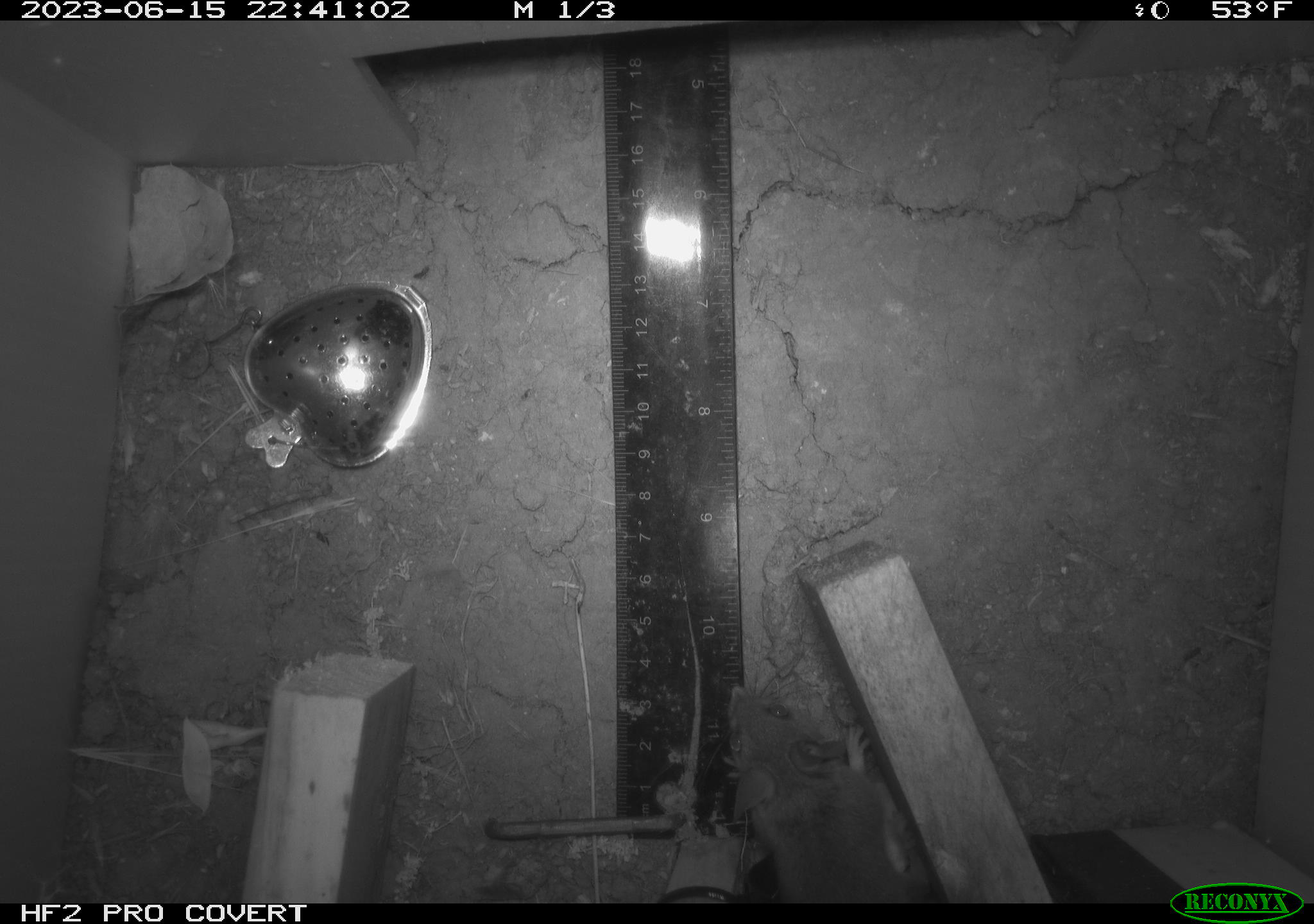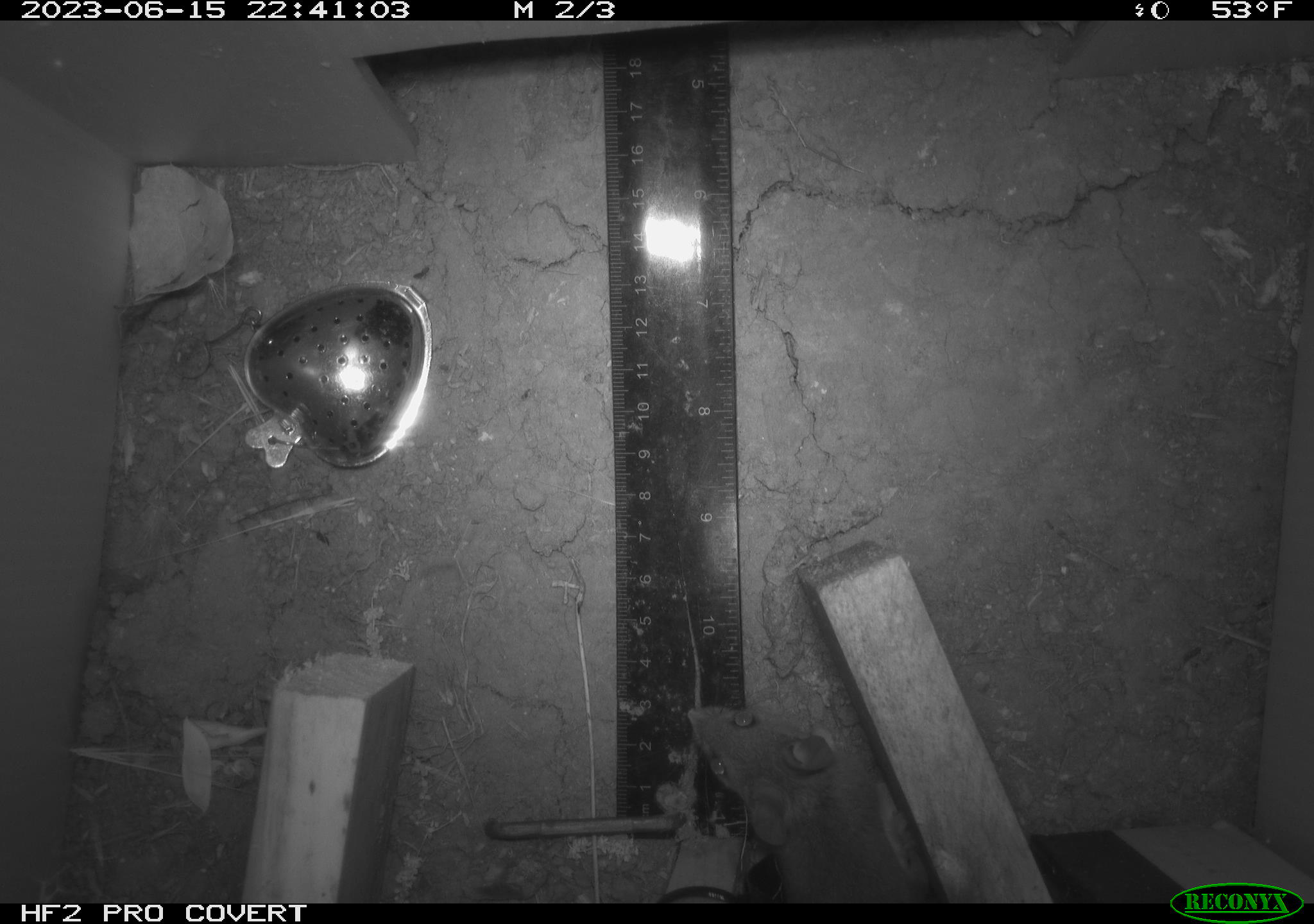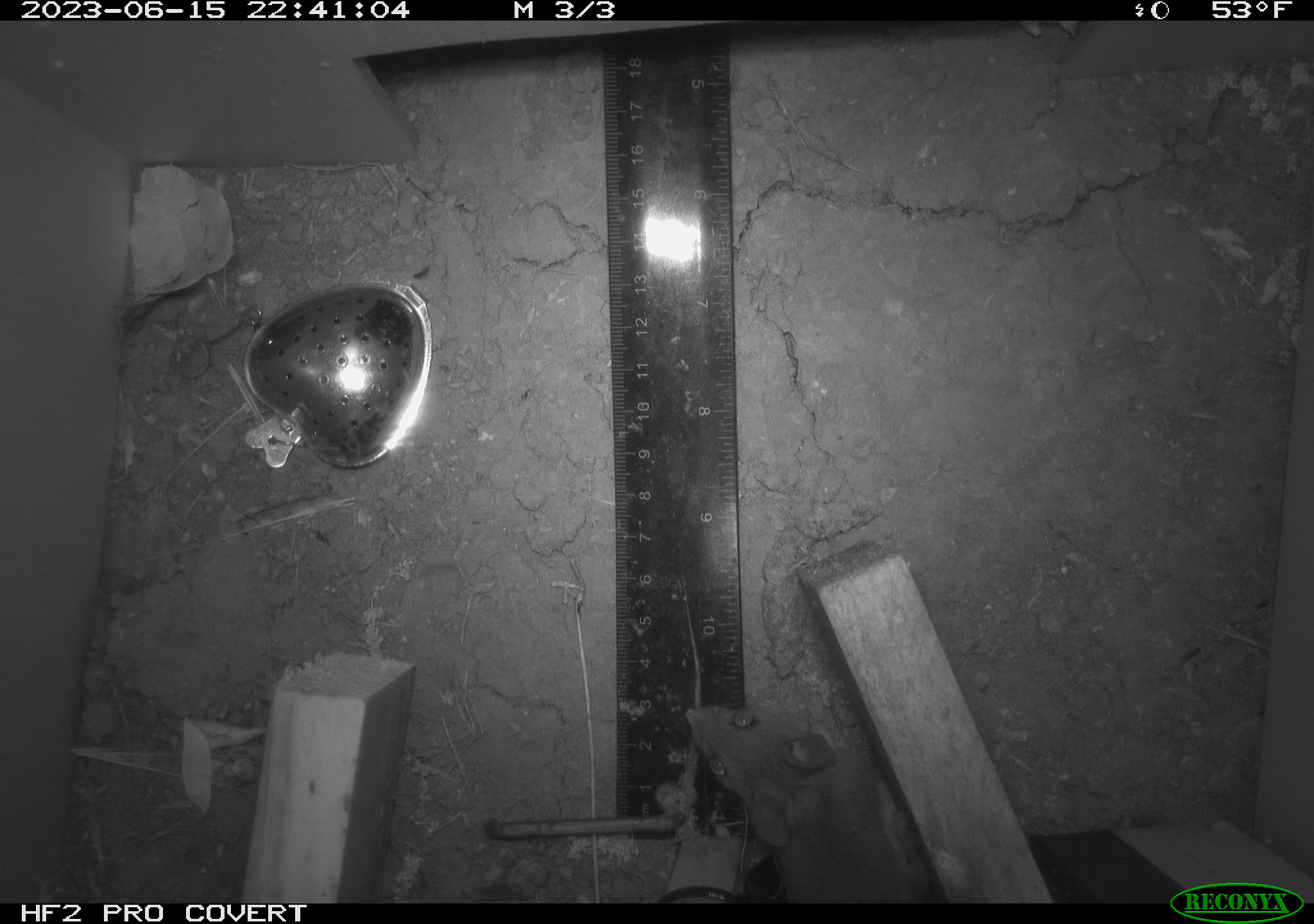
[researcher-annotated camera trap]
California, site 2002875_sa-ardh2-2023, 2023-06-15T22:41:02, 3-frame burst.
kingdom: Animalia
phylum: Chordata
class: Mammalia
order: Rodentia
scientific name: Rodentia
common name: mouse species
Mouse species (Rodentia).